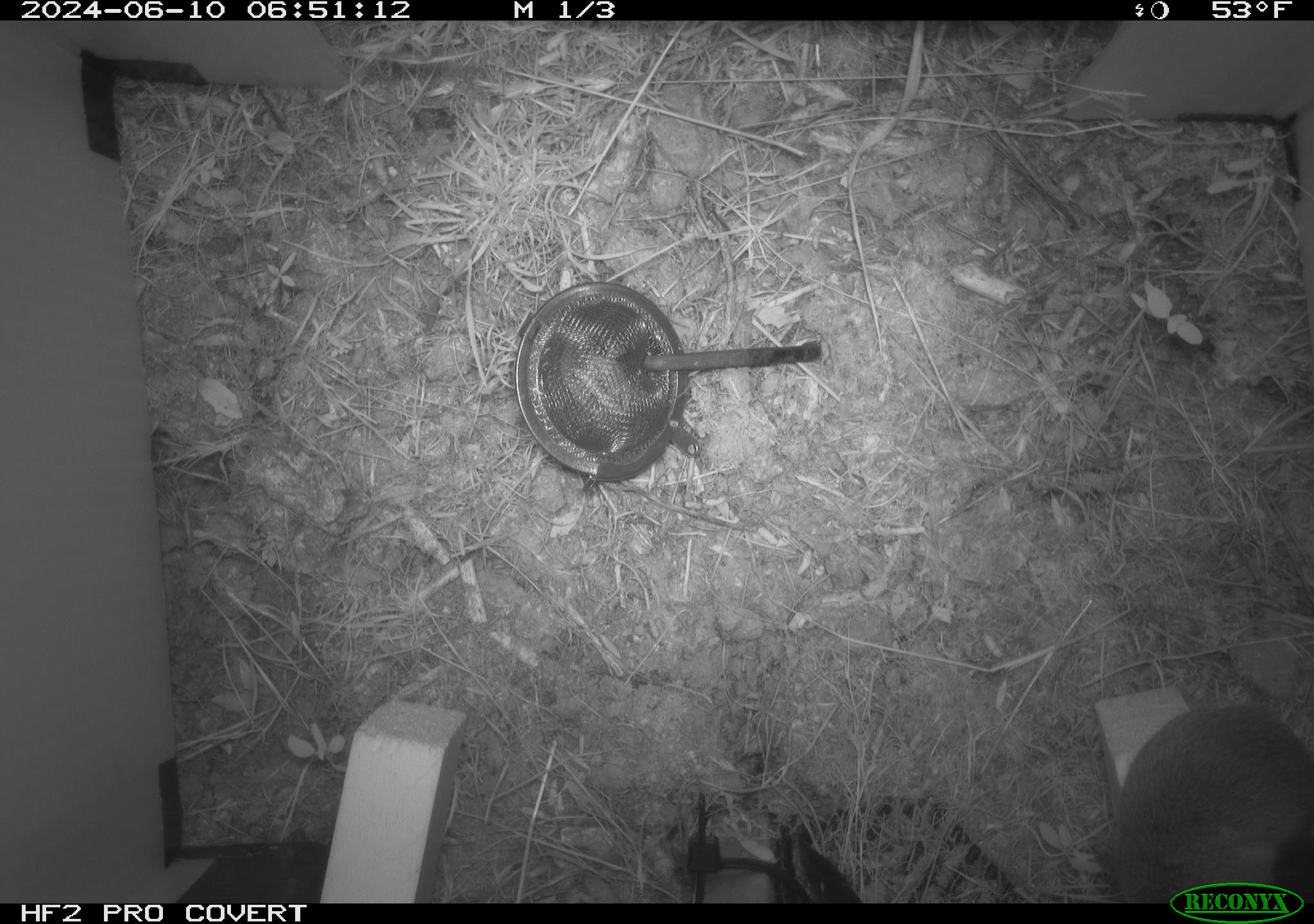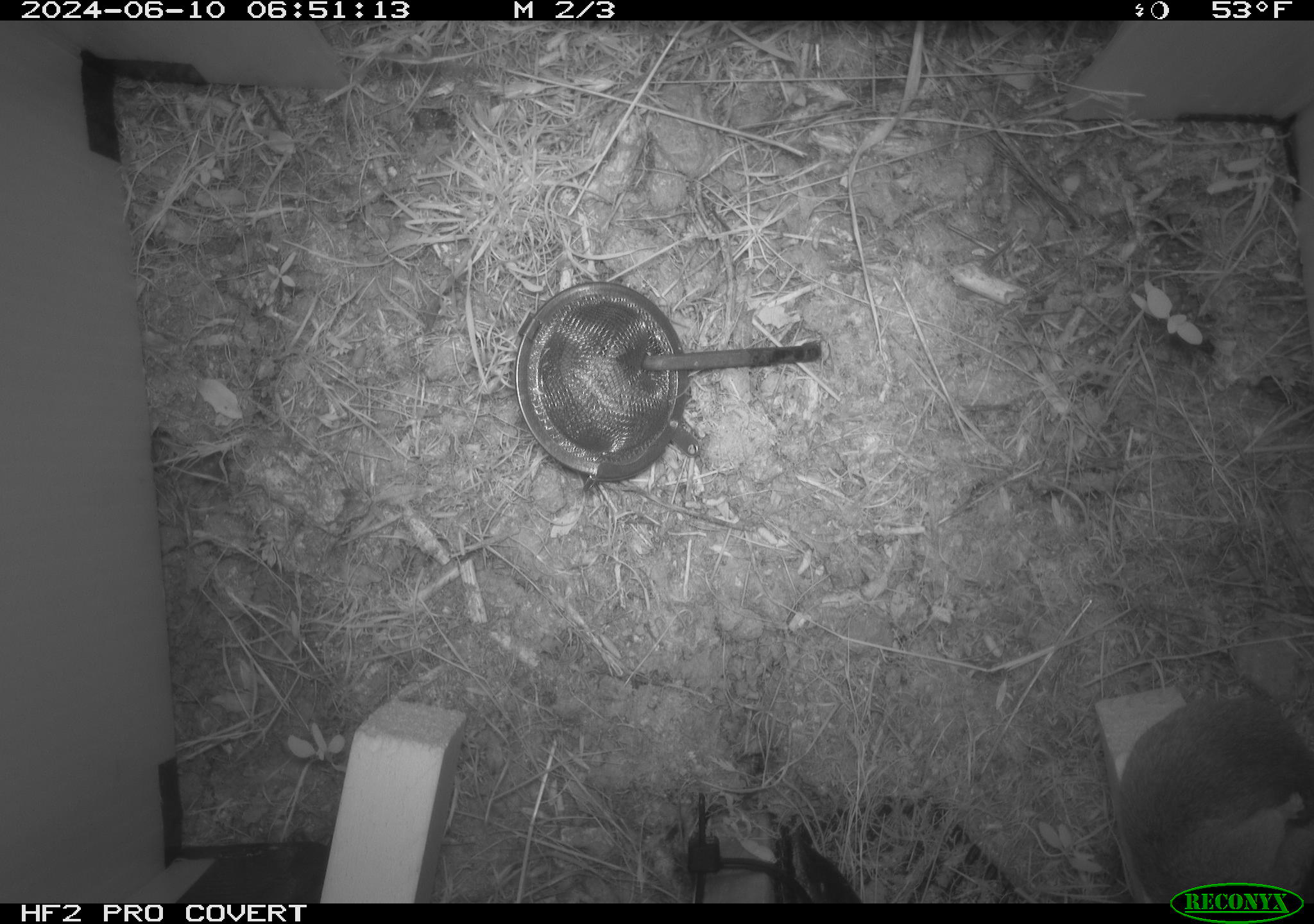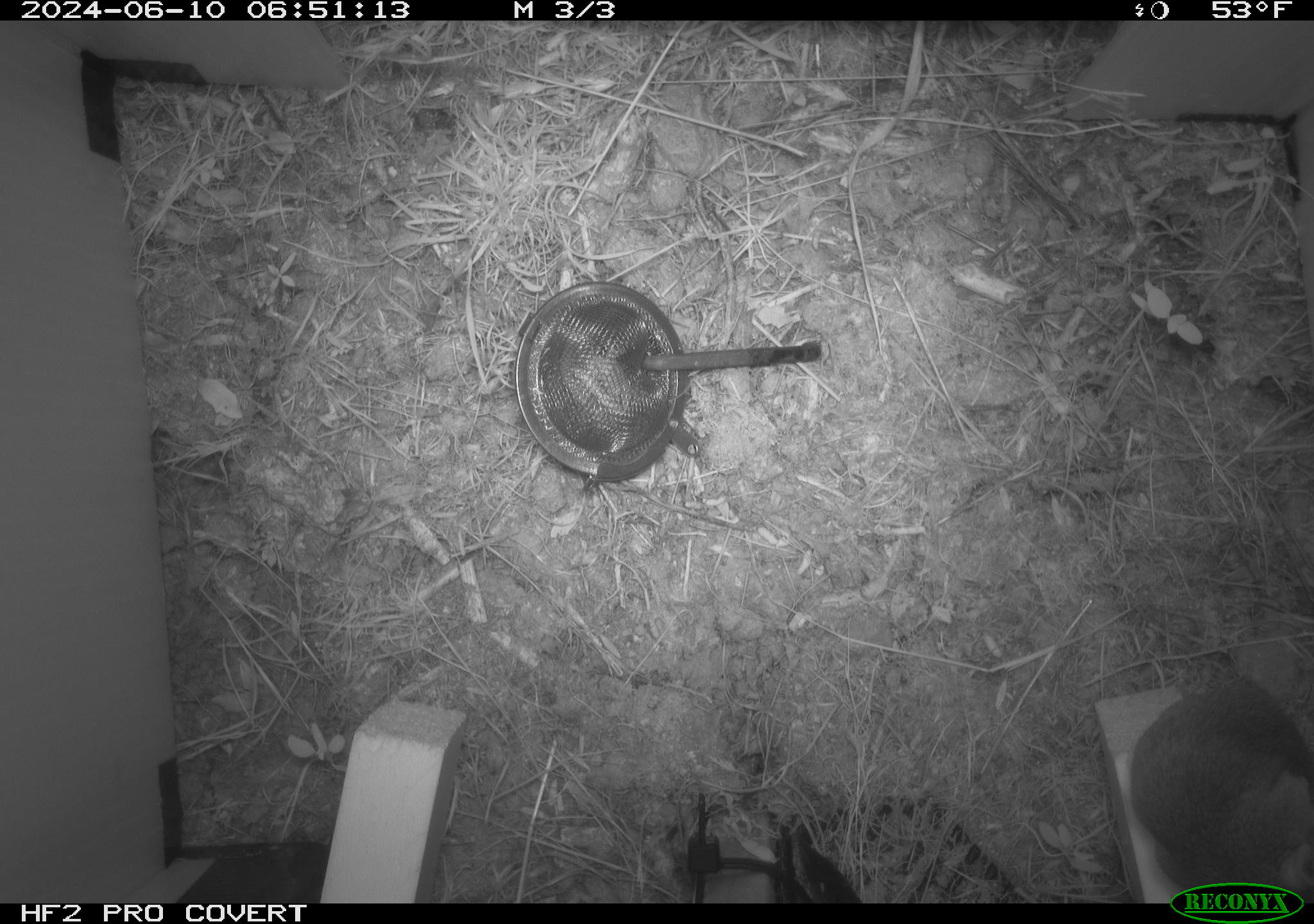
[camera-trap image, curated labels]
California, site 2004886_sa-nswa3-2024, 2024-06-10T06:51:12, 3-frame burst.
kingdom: Animalia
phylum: Chordata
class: Mammalia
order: Rodentia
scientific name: Rodentia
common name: rodent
Rodent (Rodentia).